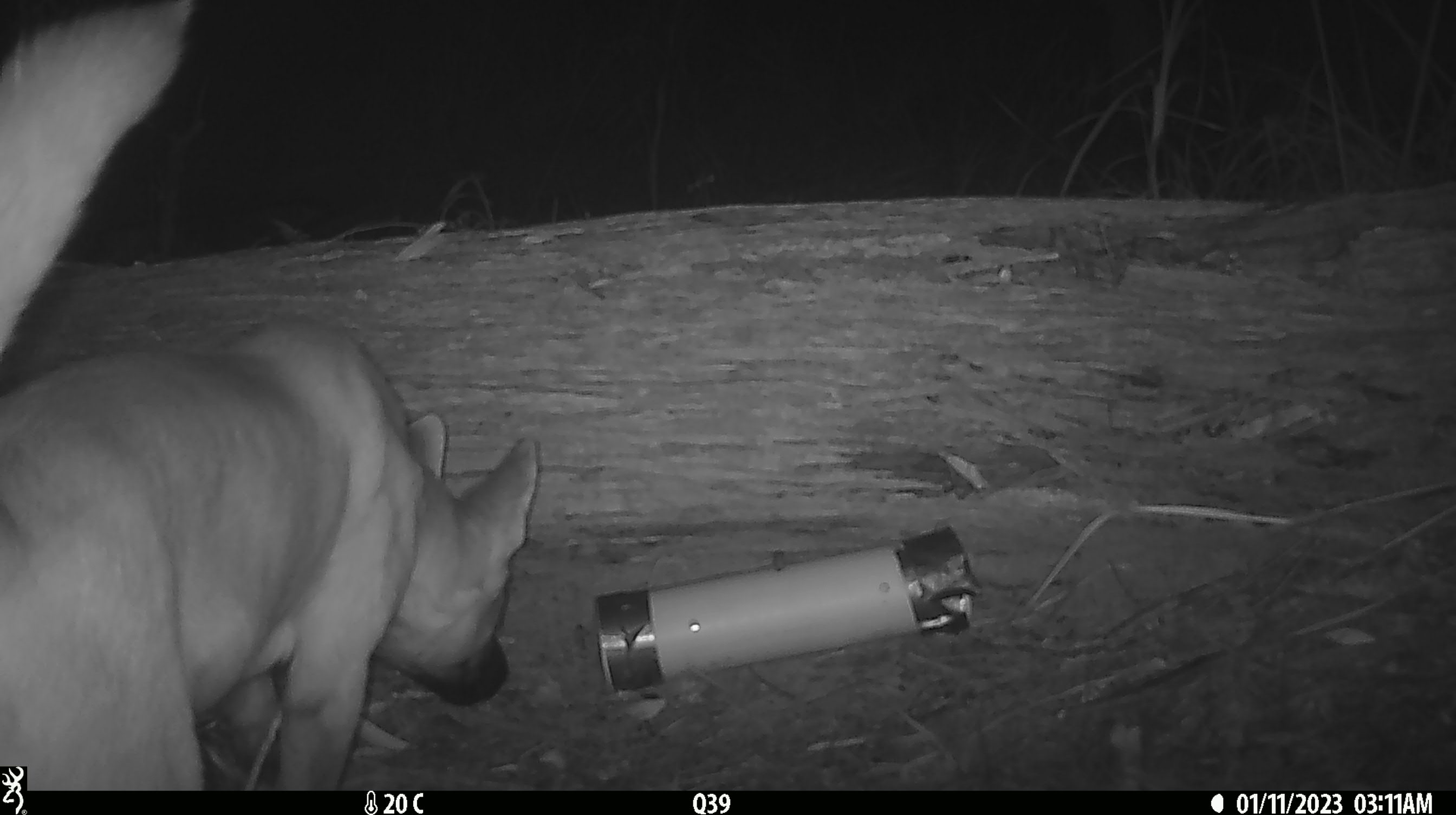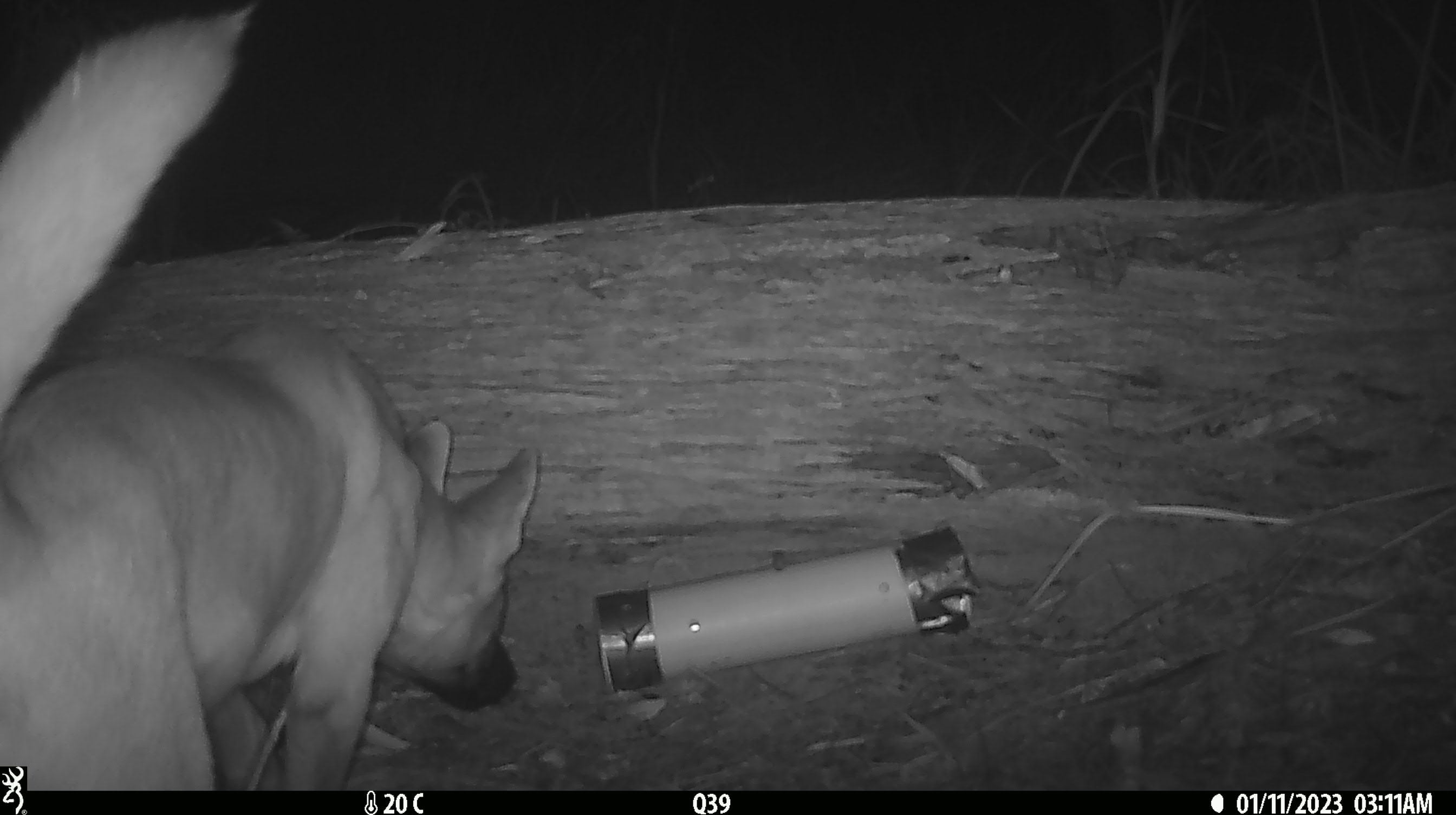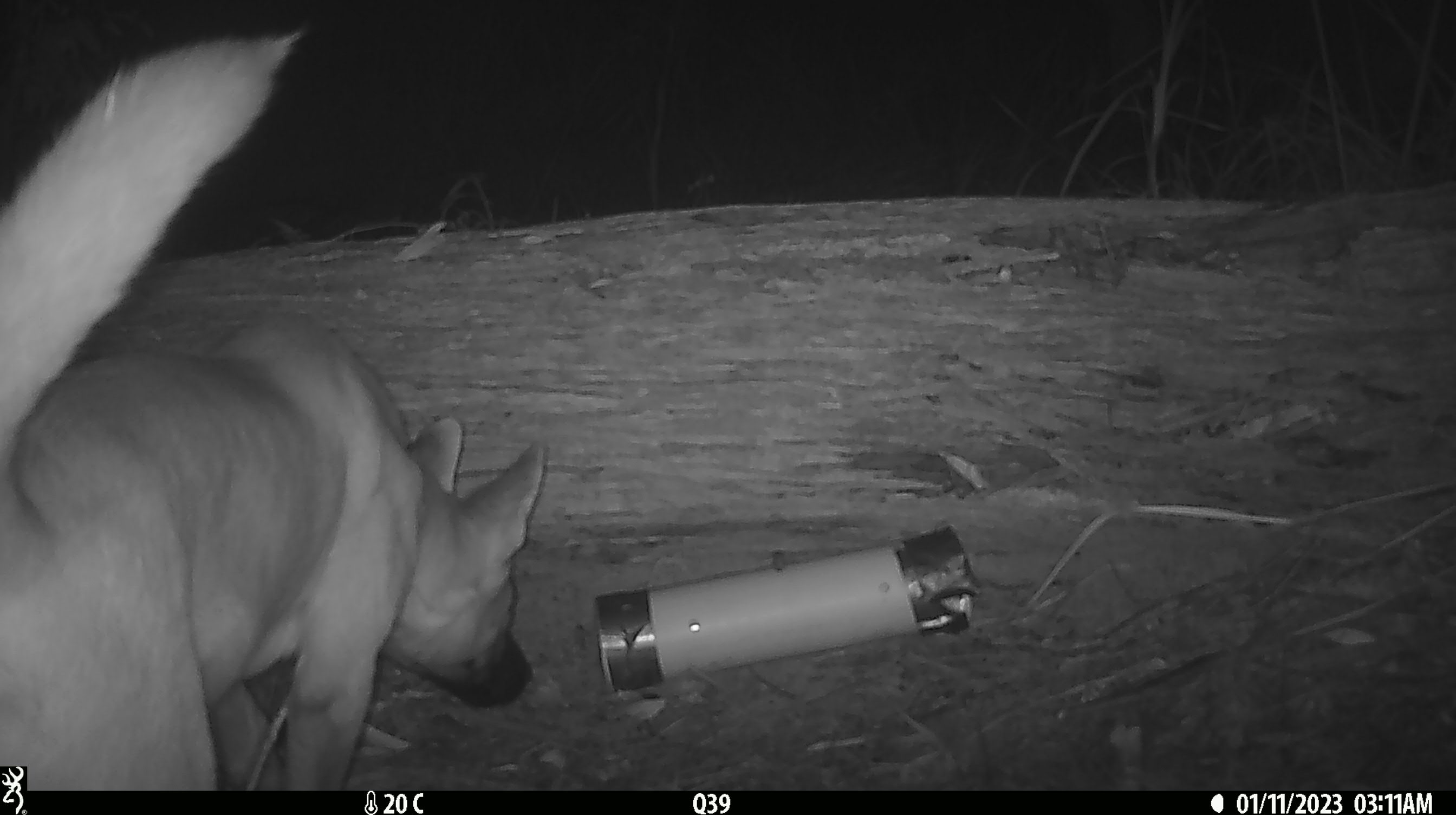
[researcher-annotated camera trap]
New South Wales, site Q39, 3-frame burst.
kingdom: Animalia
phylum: Chordata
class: Mammalia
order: Carnivora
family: Canidae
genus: Canis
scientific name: Canis familiaris dingo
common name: dingo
Dingo (Canis familiaris dingo).